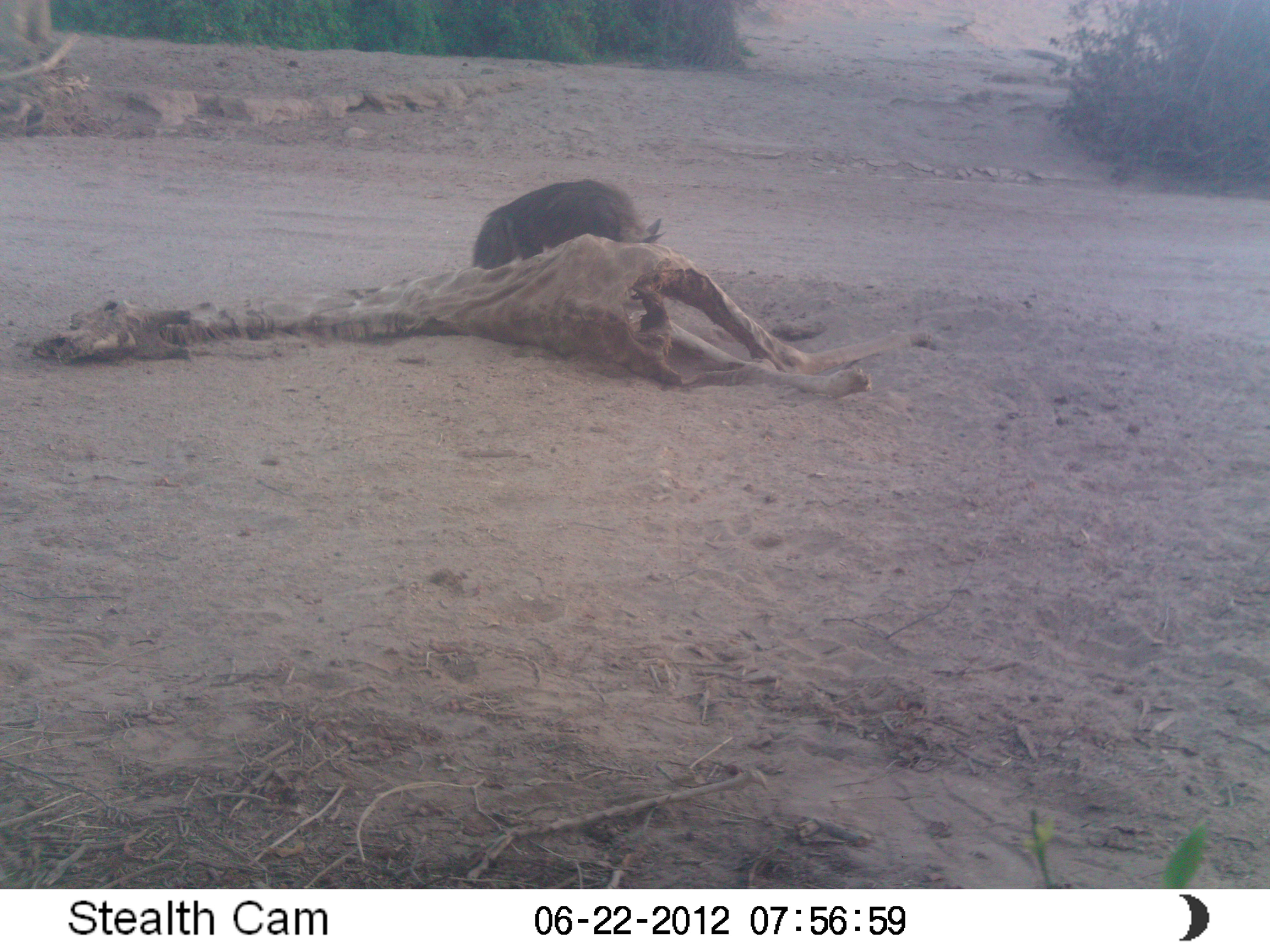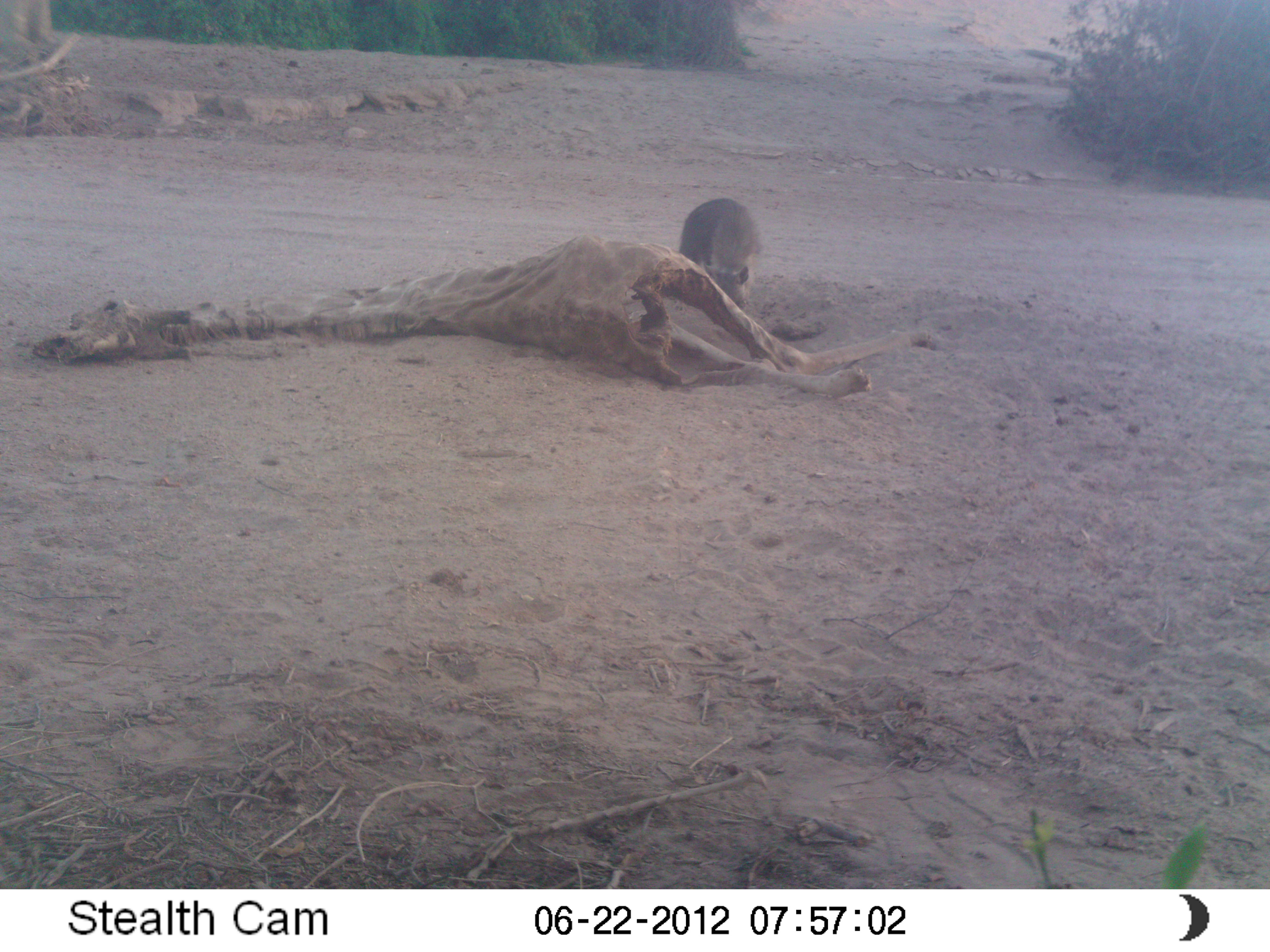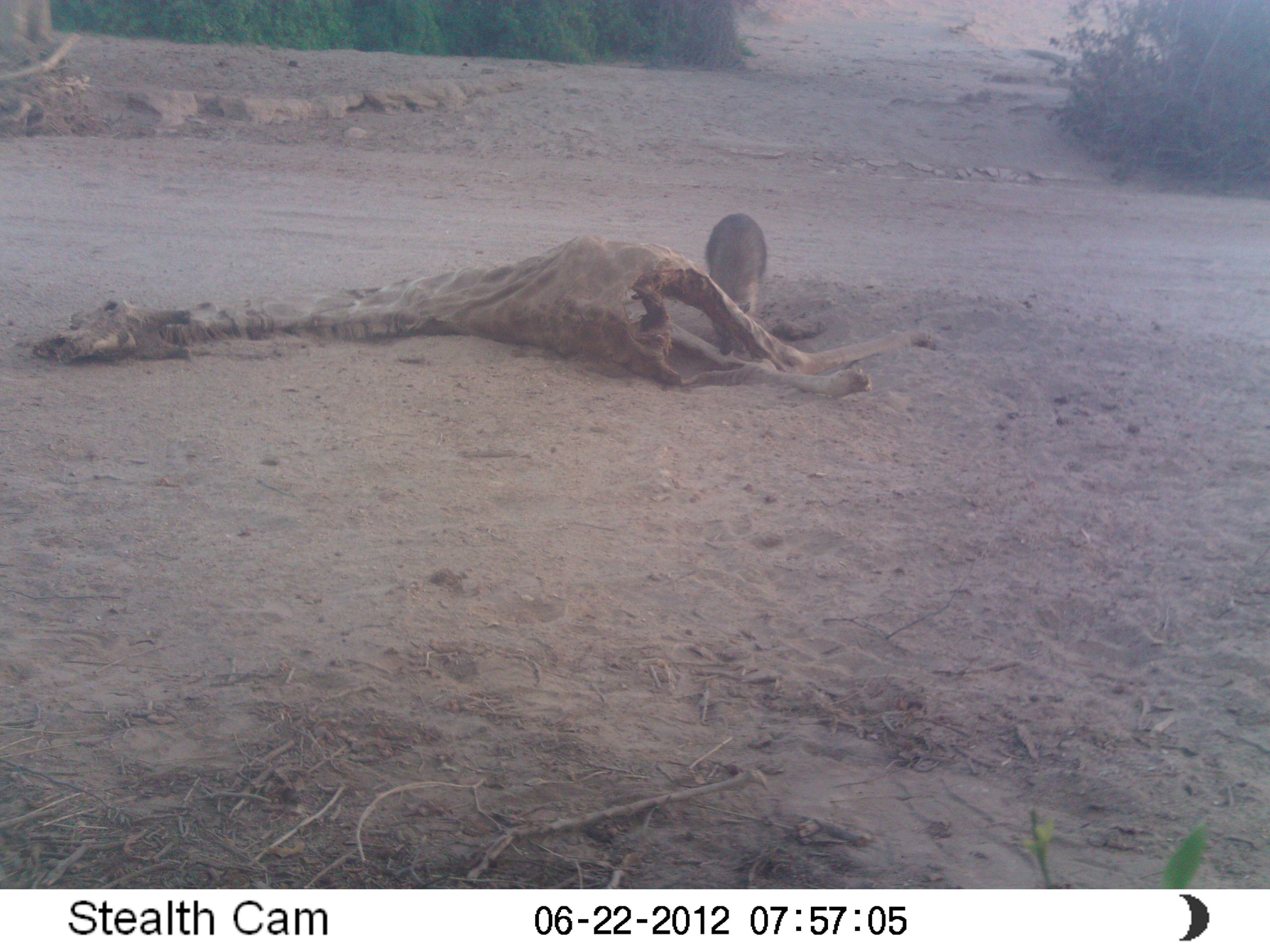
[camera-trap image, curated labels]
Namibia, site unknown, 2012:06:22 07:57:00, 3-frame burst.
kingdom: Animalia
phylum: Chordata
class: Mammalia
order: Carnivora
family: Hyaenidae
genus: Parahyaena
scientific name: Parahyaena brunnea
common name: brown hyena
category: hyaena brunnea